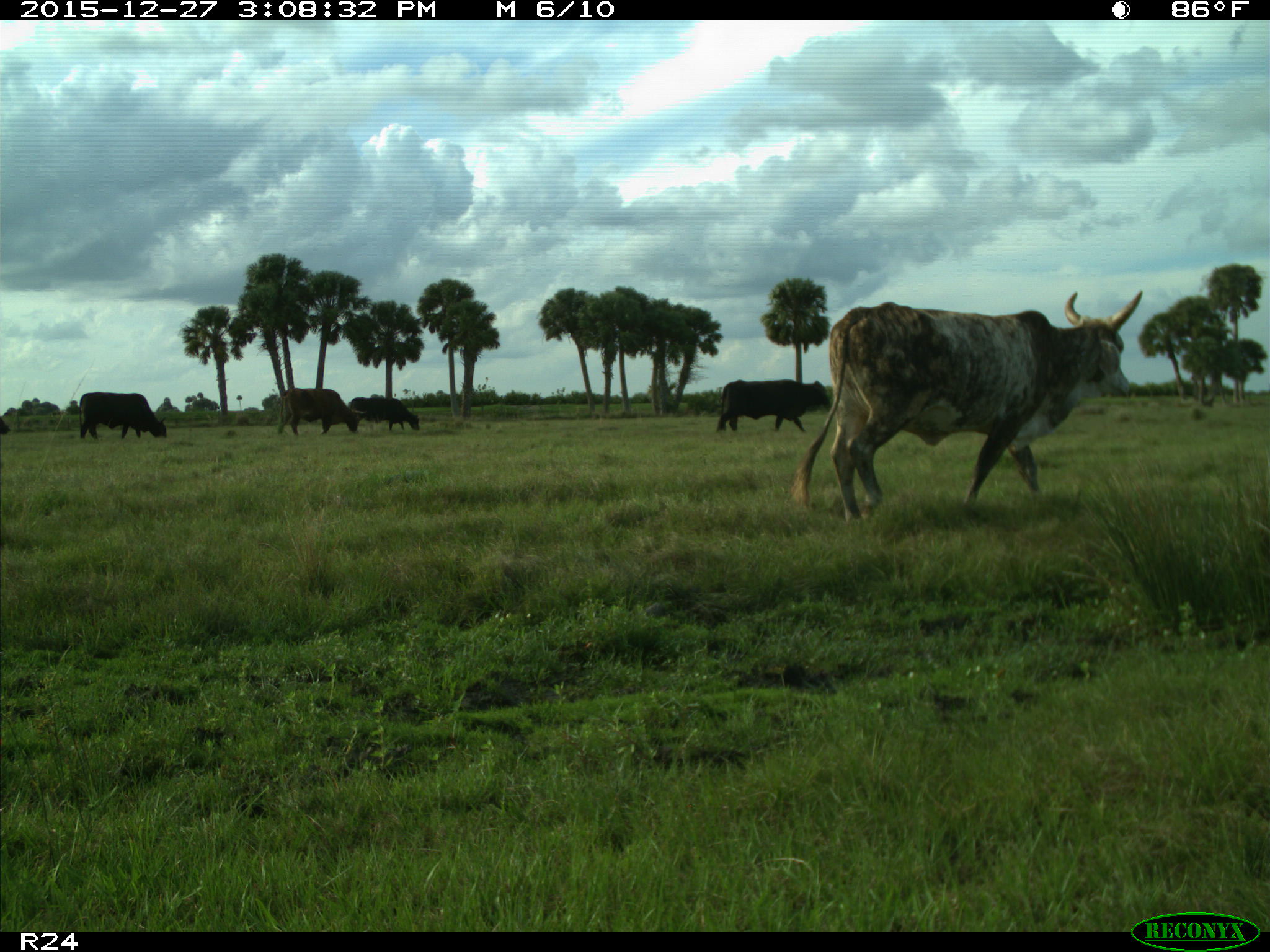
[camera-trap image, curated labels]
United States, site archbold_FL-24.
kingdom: Animalia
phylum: Chordata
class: Mammalia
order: Artiodactyla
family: Bovidae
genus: Bos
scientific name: Bos taurus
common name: domestic cow